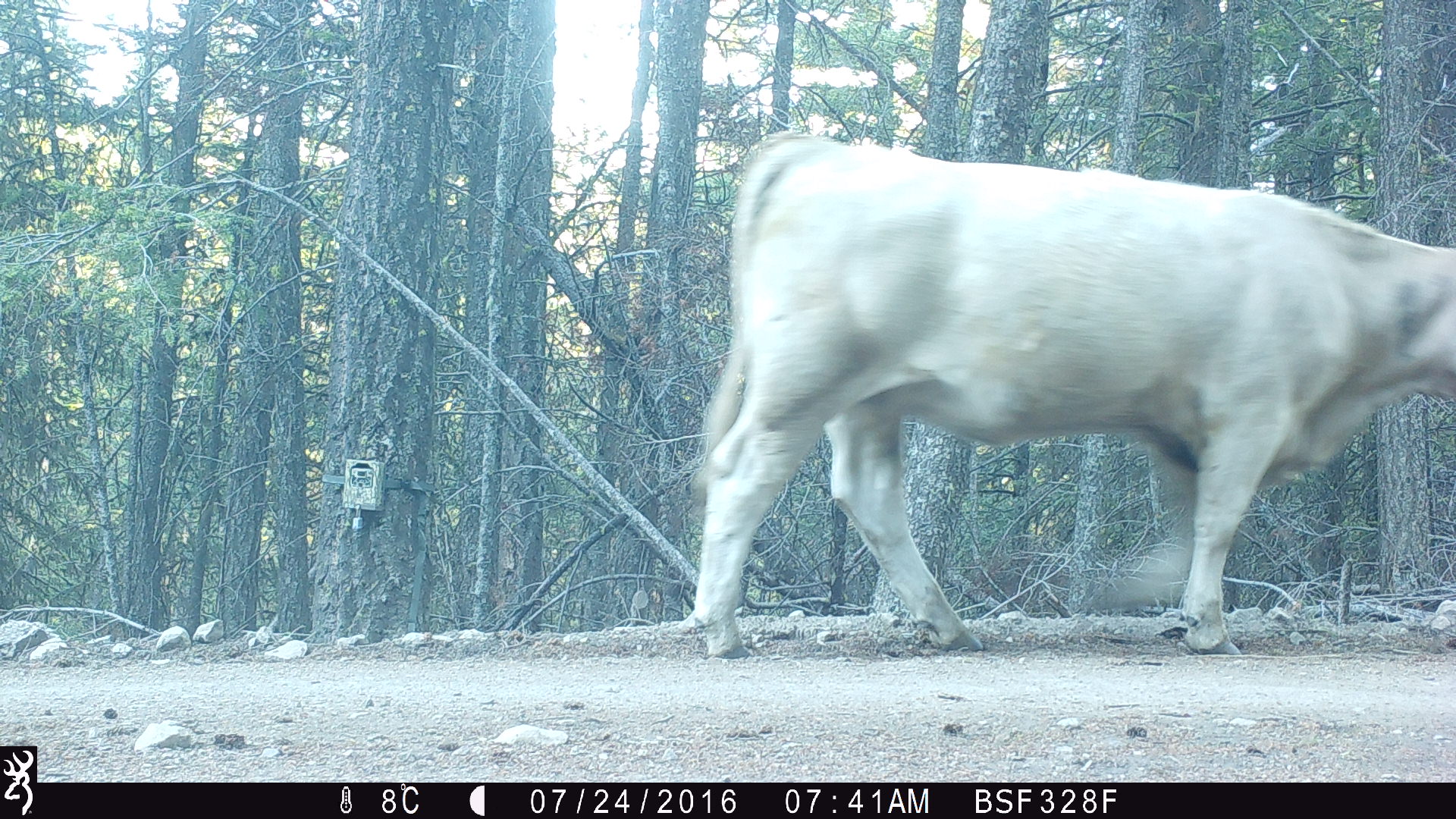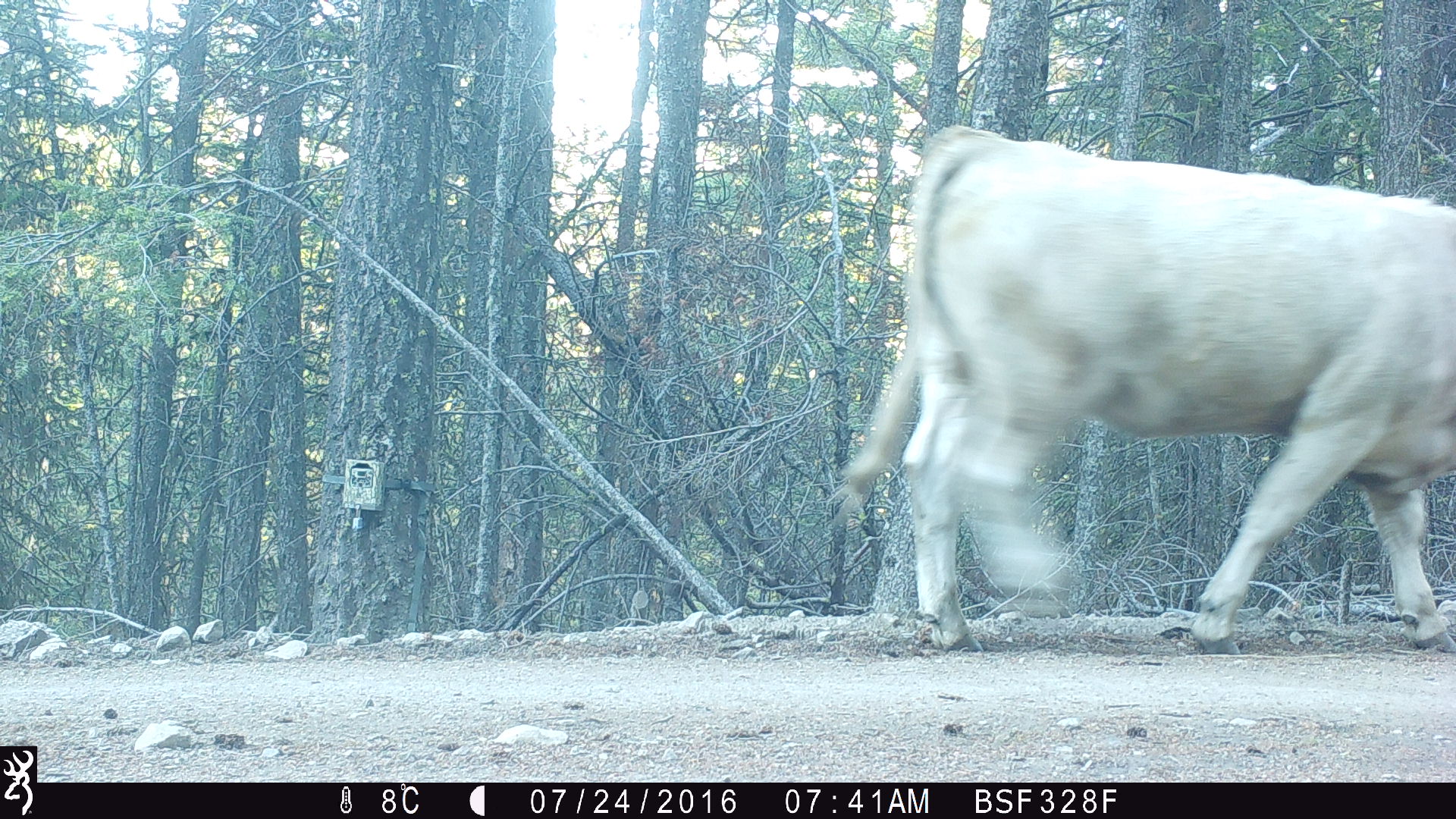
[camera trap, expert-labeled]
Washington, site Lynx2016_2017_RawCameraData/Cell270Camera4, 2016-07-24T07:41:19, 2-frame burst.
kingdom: Animalia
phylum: Chordata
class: Mammalia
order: Artiodactyla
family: Bovidae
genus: Bos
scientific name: Bos taurus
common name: domestic cattle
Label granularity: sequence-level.